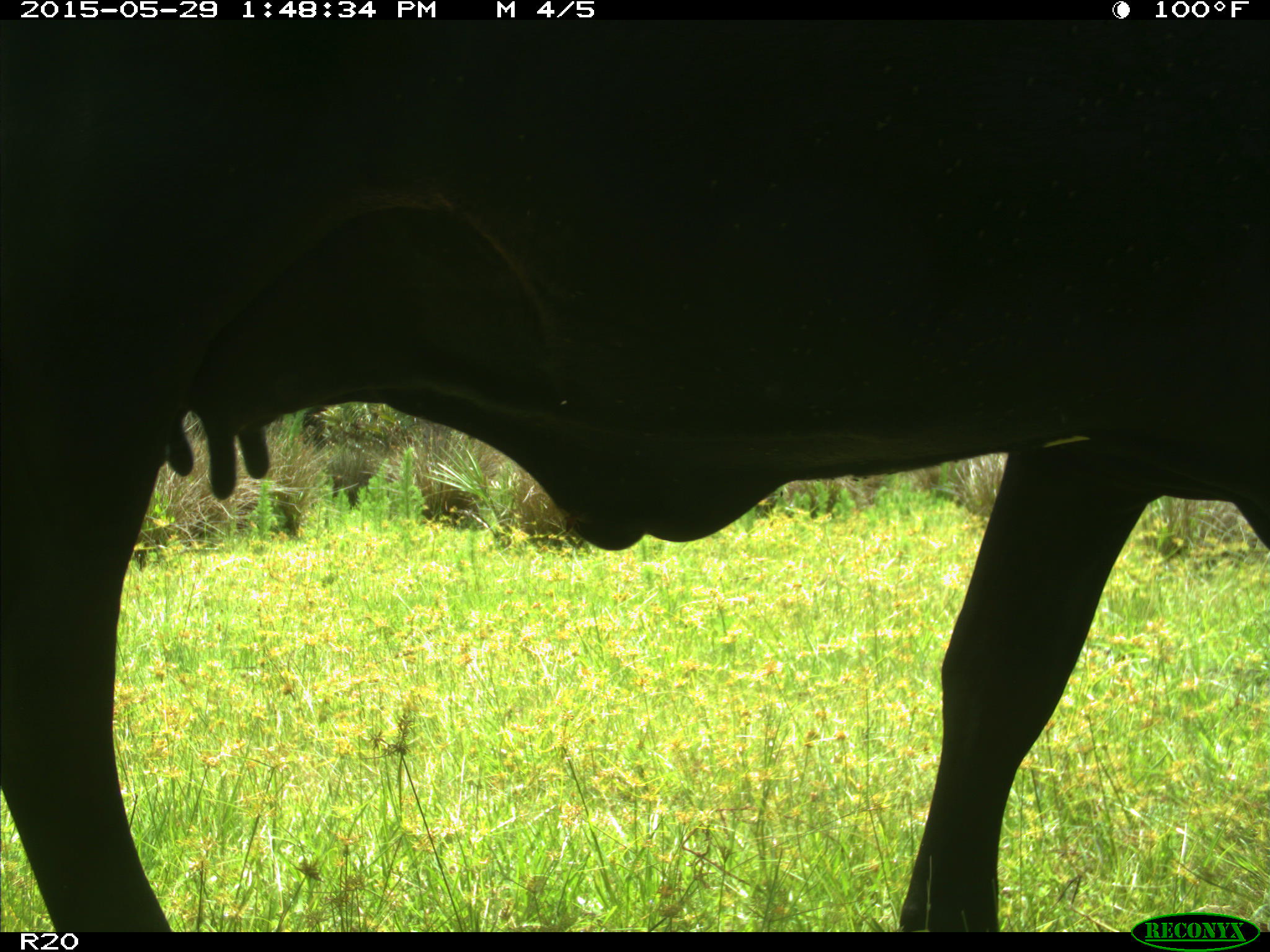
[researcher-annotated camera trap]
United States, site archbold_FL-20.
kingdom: Animalia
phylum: Chordata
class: Mammalia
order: Artiodactyla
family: Bovidae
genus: Bos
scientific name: Bos taurus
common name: domestic cow